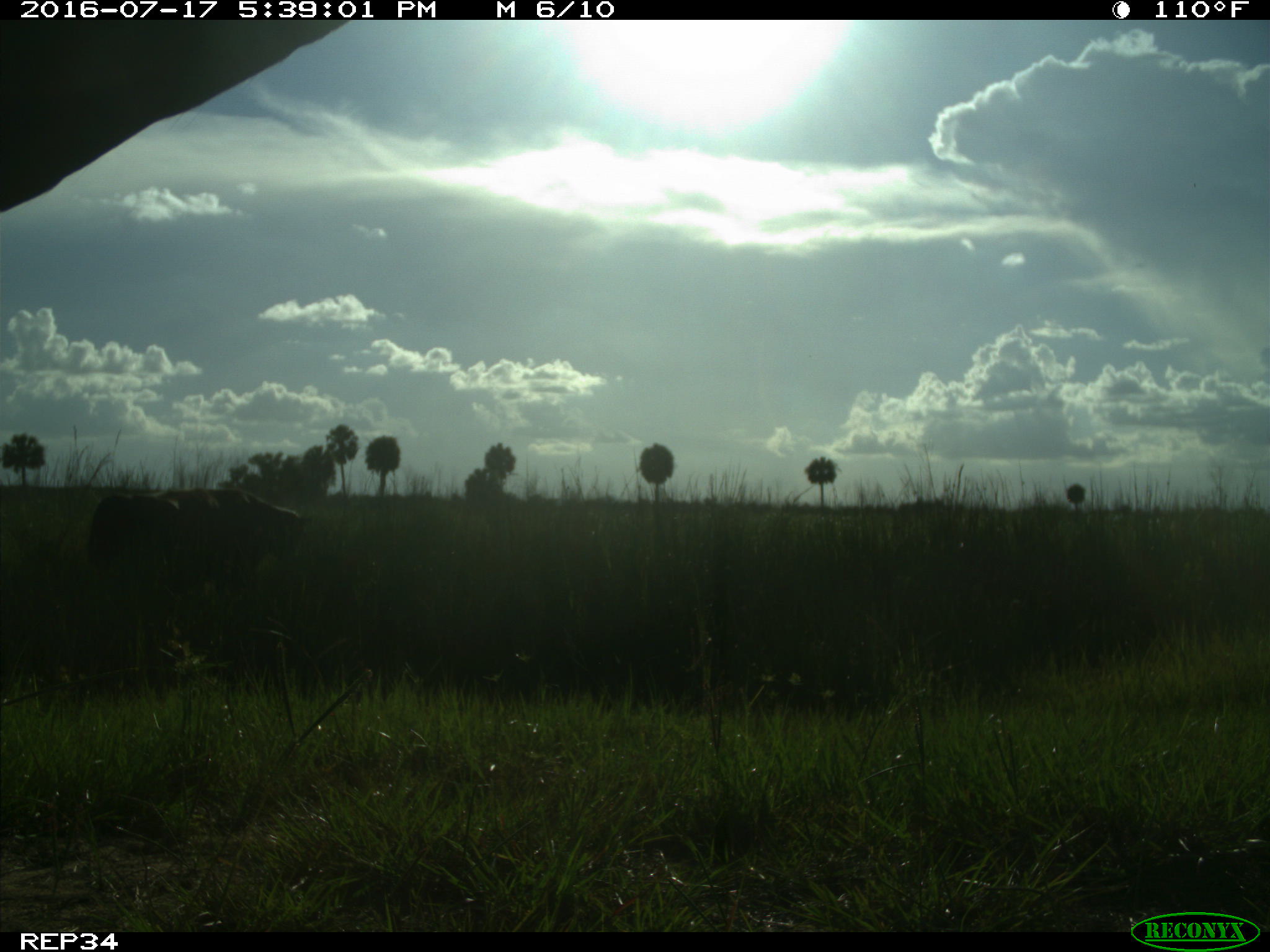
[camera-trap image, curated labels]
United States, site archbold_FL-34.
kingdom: Animalia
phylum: Chordata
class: Mammalia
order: Artiodactyla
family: Bovidae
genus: Bos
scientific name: Bos taurus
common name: domestic cow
Bos taurus (domestic cow).